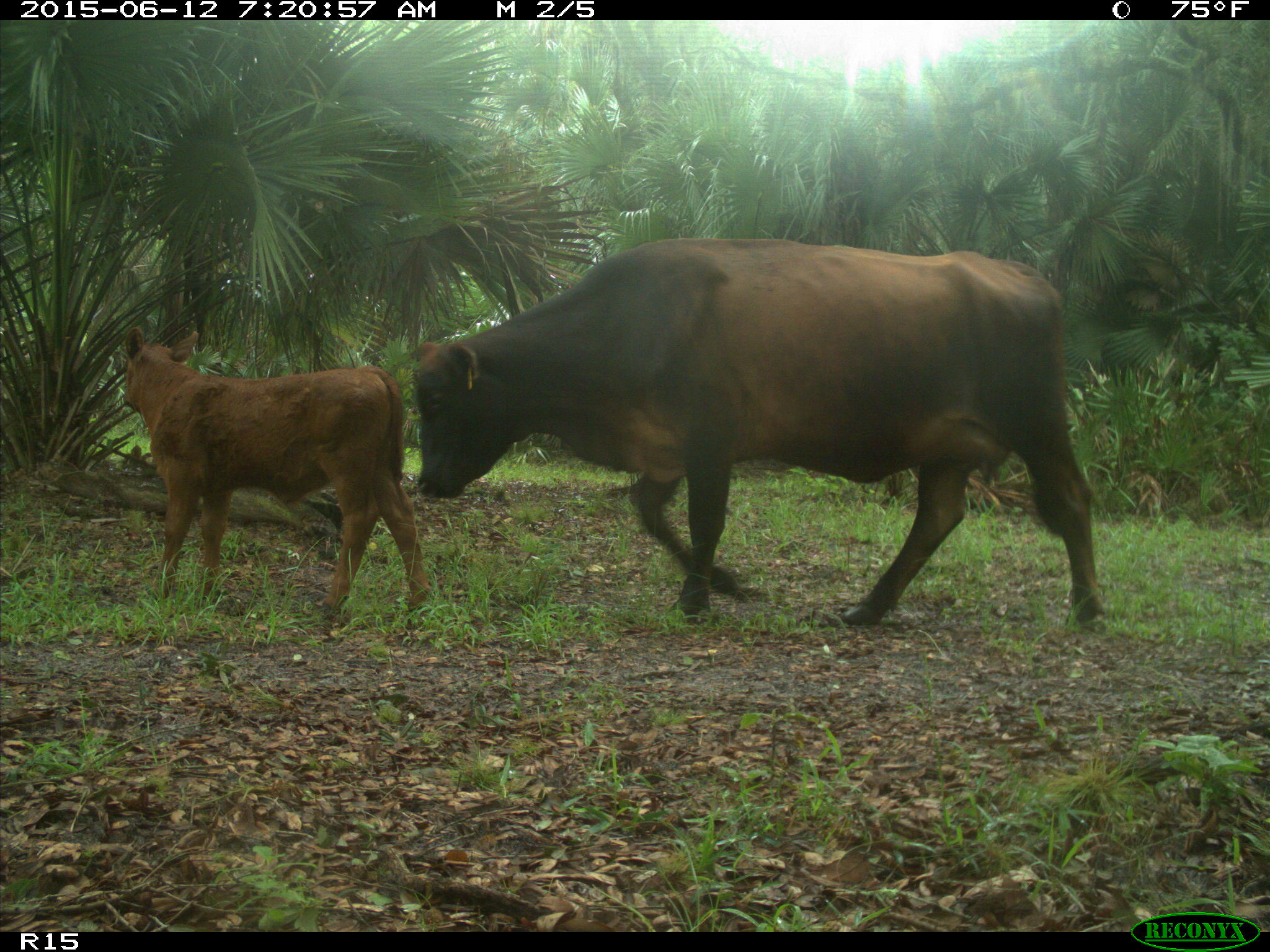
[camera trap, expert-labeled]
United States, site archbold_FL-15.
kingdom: Animalia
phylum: Chordata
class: Mammalia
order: Artiodactyla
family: Bovidae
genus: Bos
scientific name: Bos taurus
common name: domestic cow